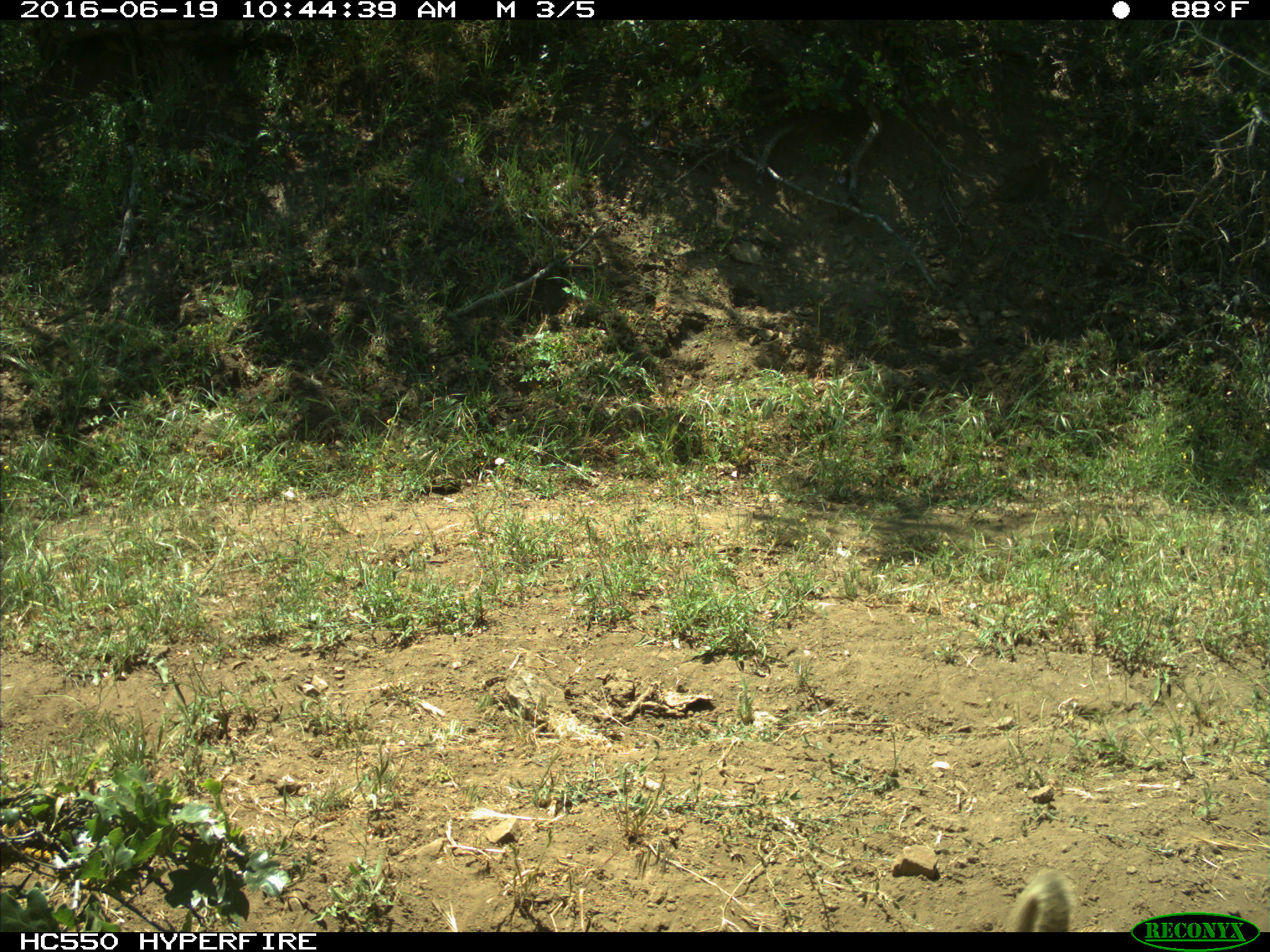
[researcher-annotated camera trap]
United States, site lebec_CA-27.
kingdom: Animalia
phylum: Chordata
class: Mammalia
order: Rodentia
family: Sciuridae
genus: Otospermophilus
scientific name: Otospermophilus beecheyi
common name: california ground squirrel